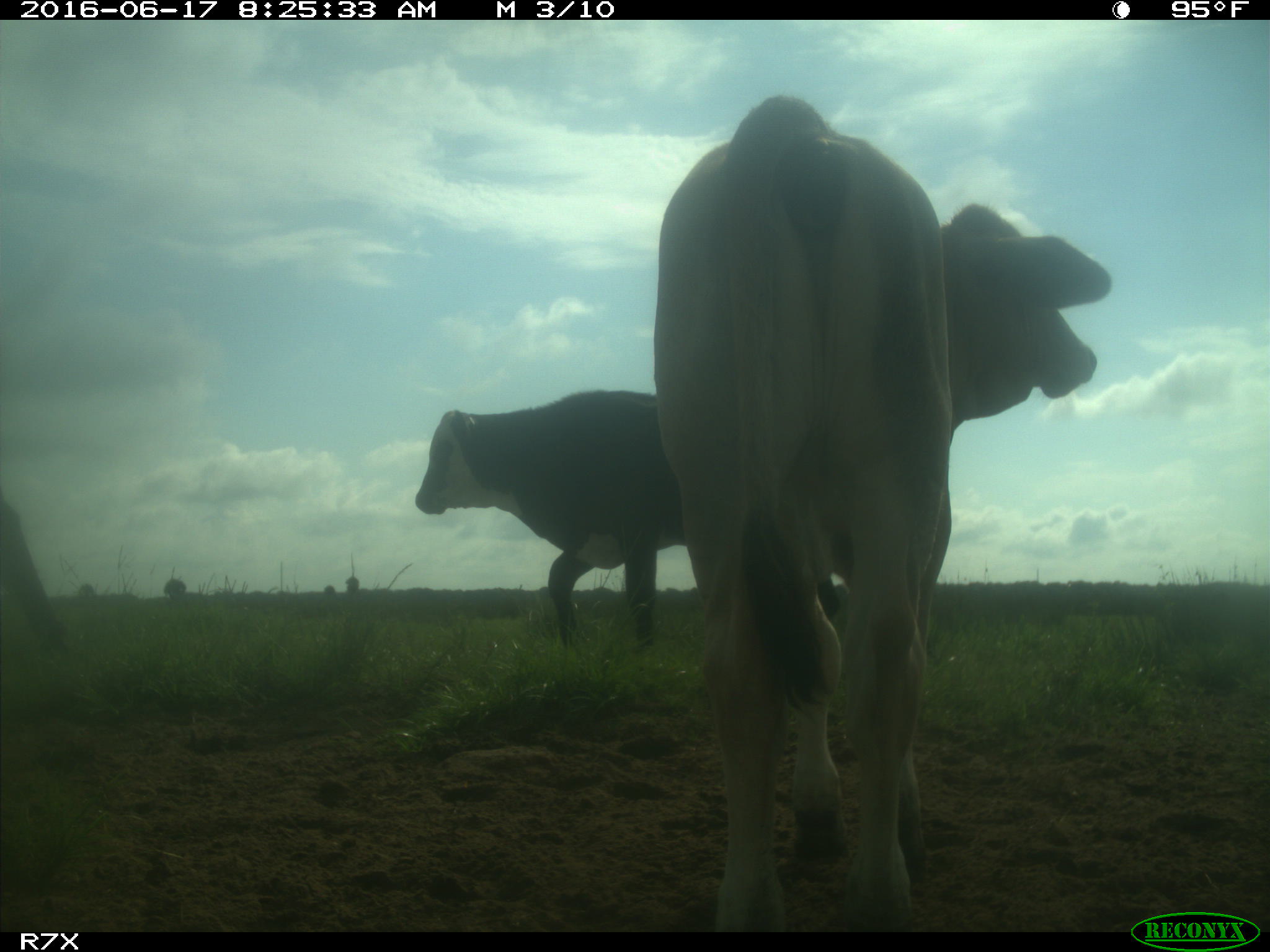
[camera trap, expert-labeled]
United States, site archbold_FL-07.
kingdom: Animalia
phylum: Chordata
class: Mammalia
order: Artiodactyla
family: Bovidae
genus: Bos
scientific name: Bos taurus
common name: domestic cow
Bos taurus (domestic cow).